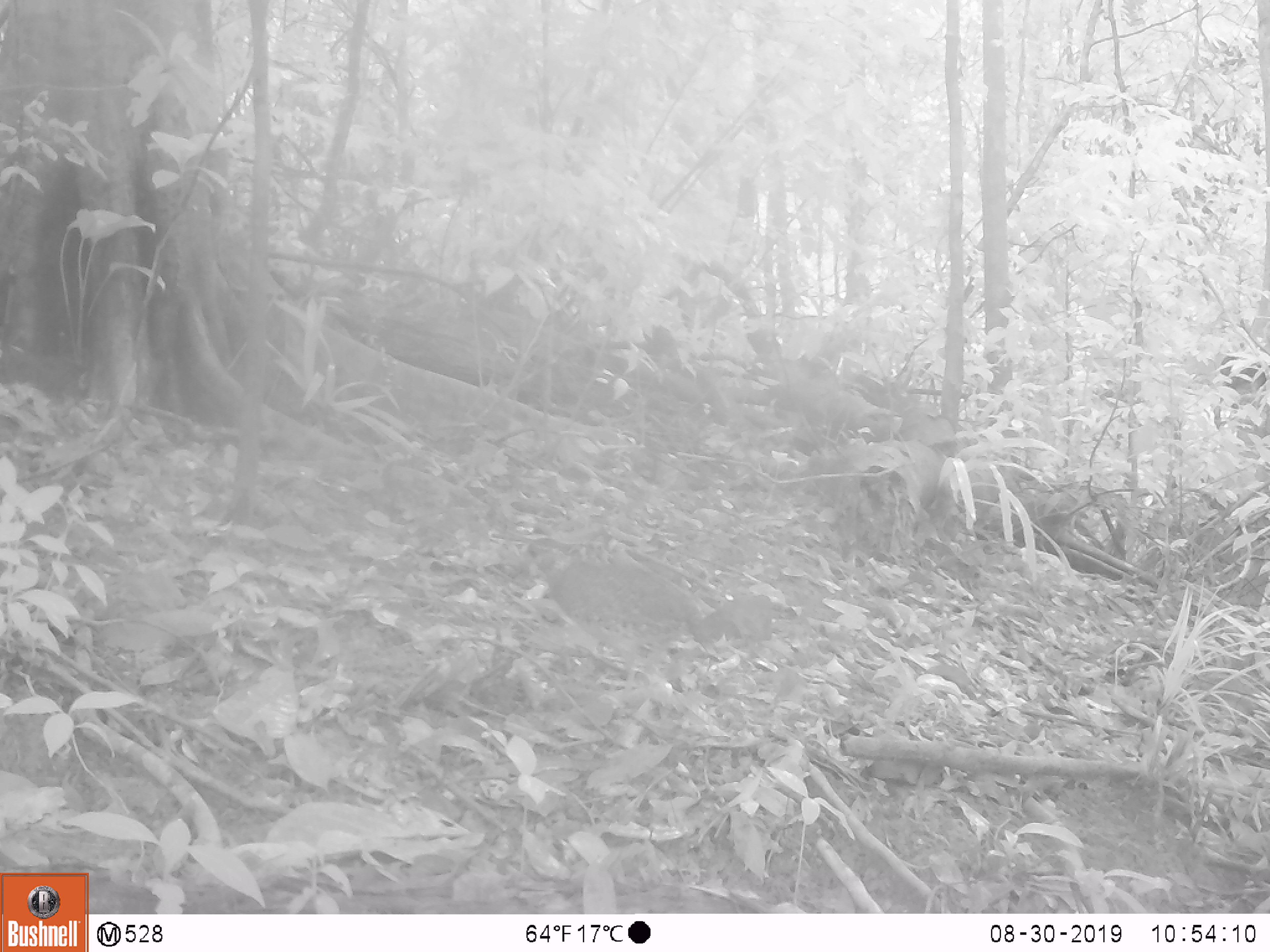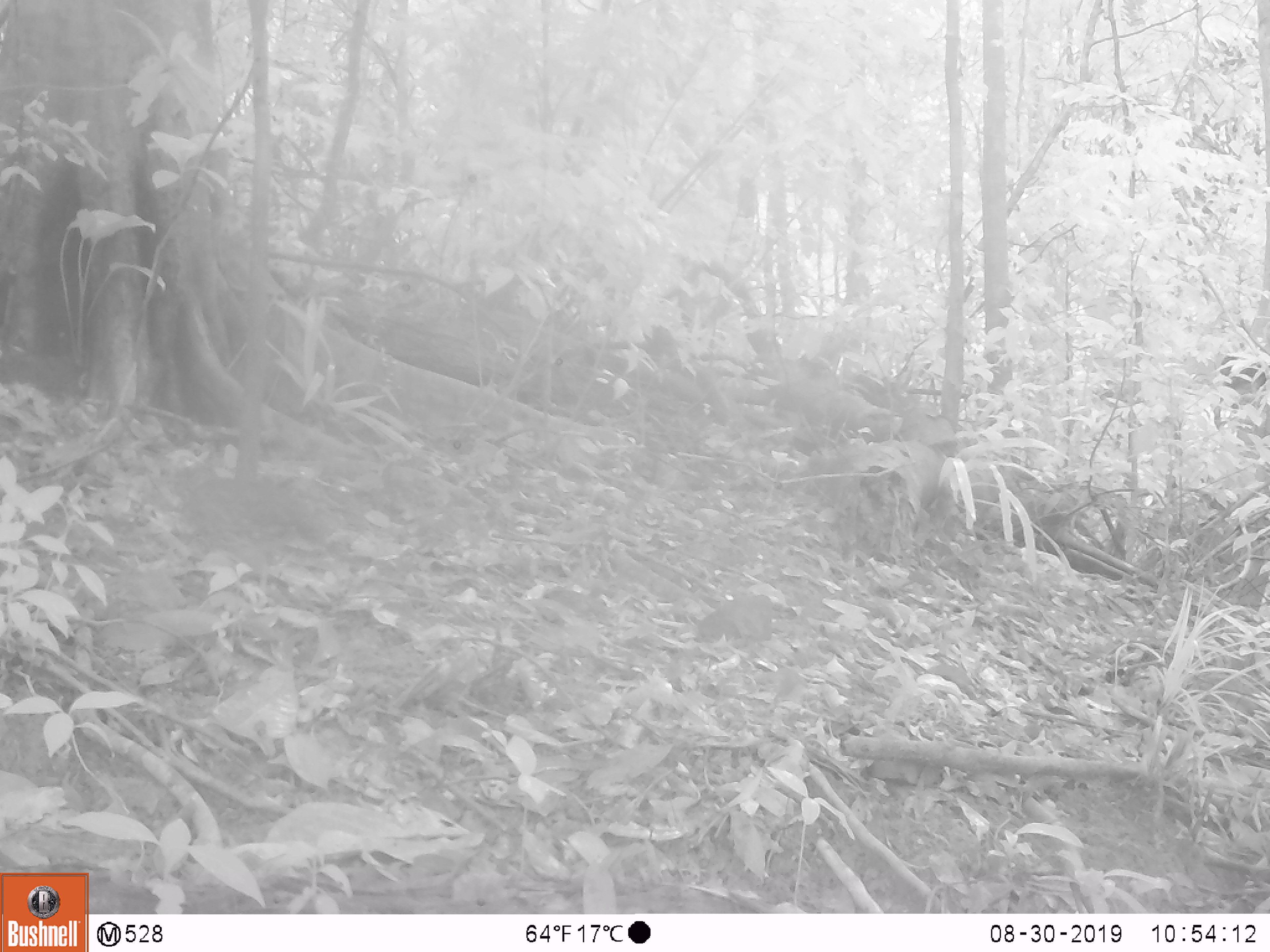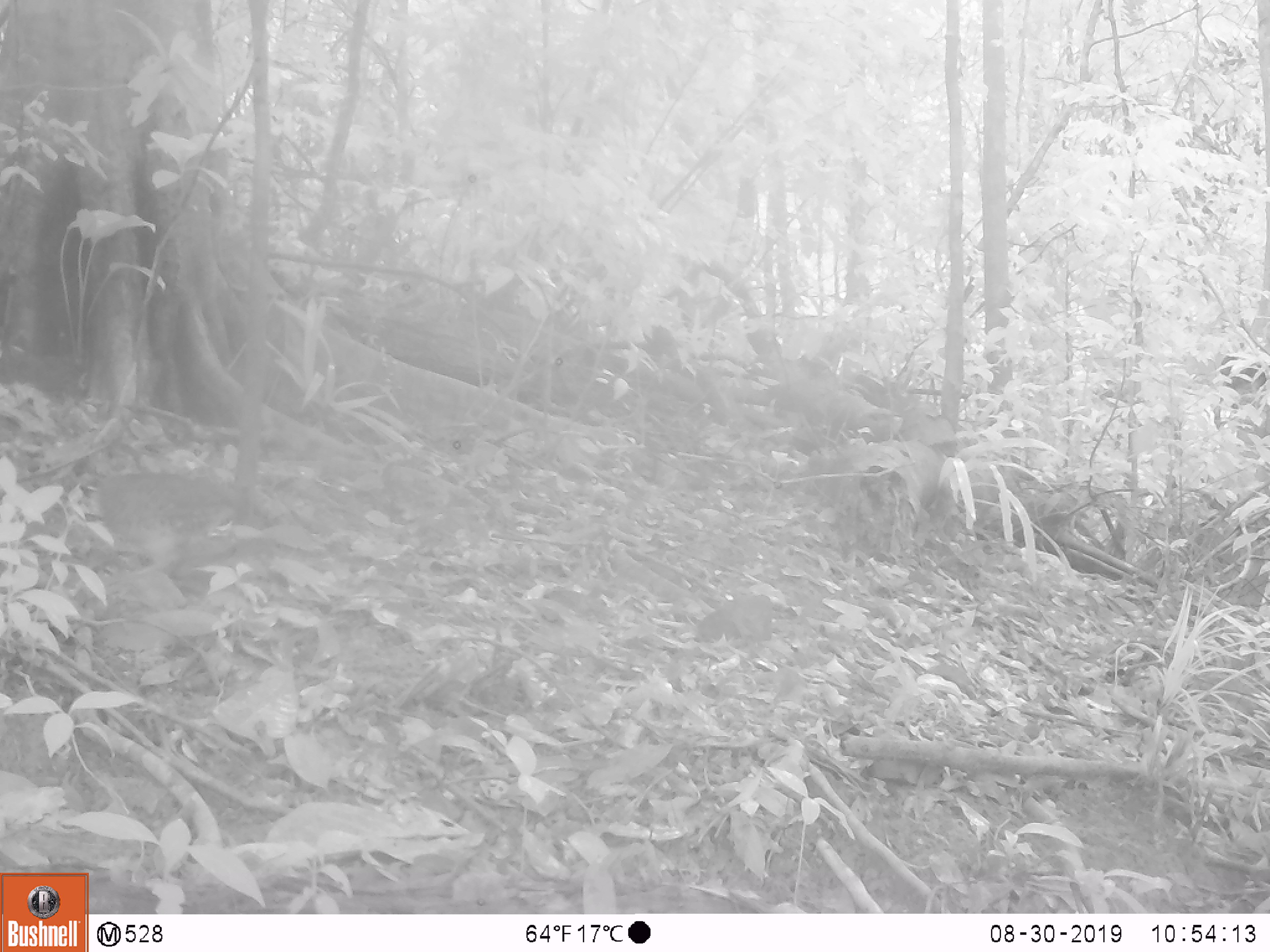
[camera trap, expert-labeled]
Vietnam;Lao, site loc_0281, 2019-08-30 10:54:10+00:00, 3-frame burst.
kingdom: Animalia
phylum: Chordata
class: Aves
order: Galliformes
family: Phasianidae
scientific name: Phasianidae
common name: partridge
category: unidentified partridge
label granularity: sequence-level